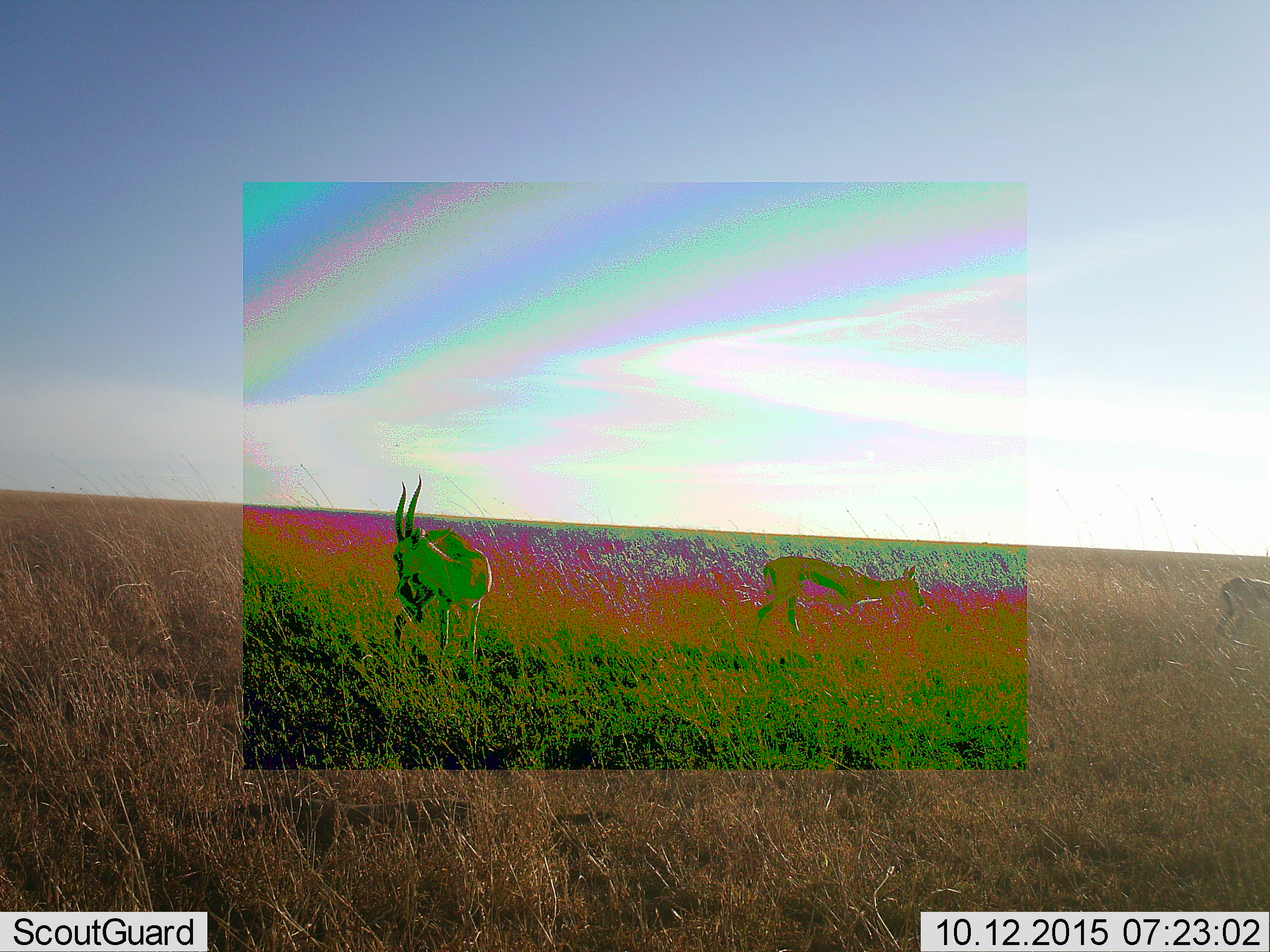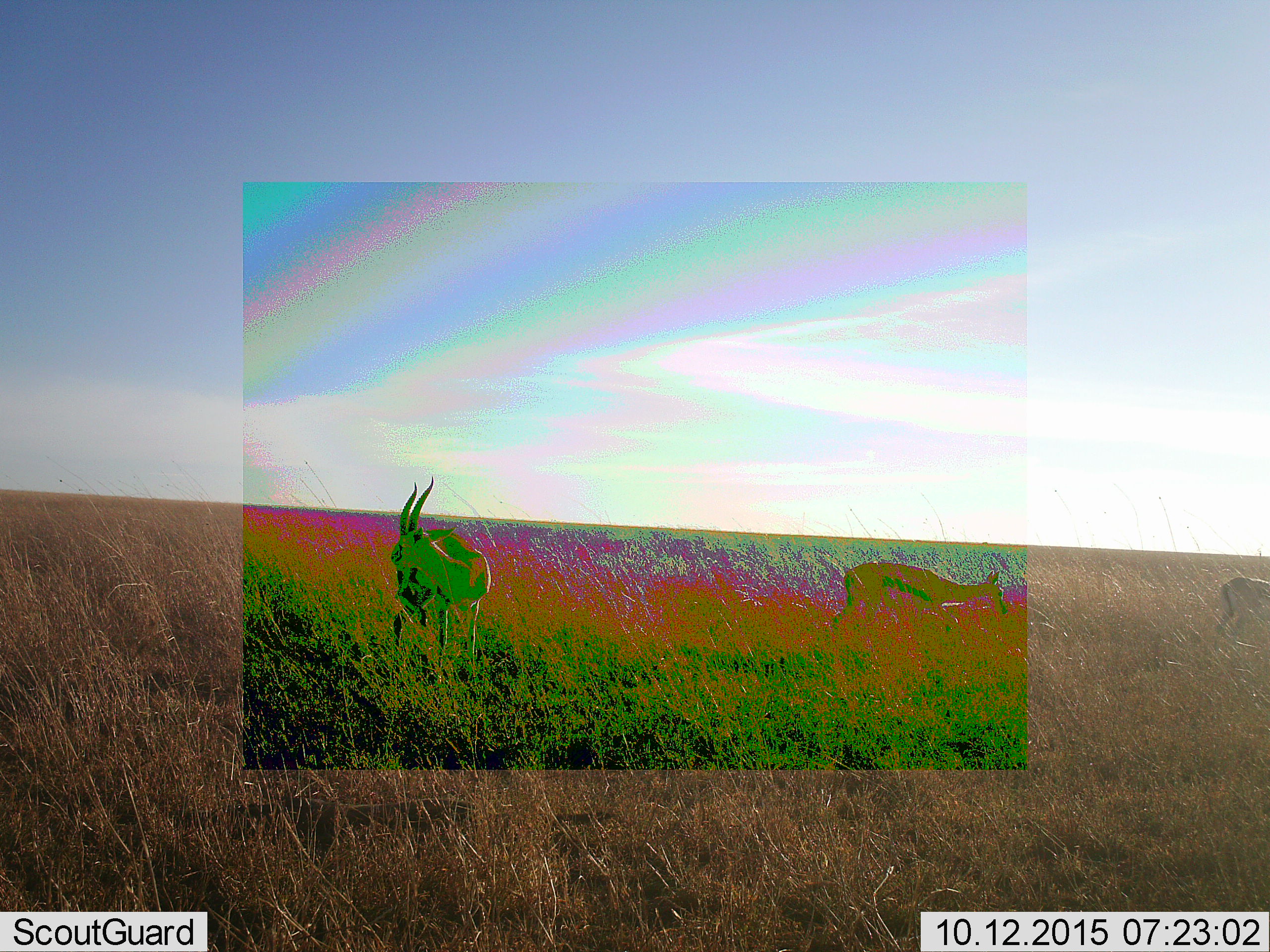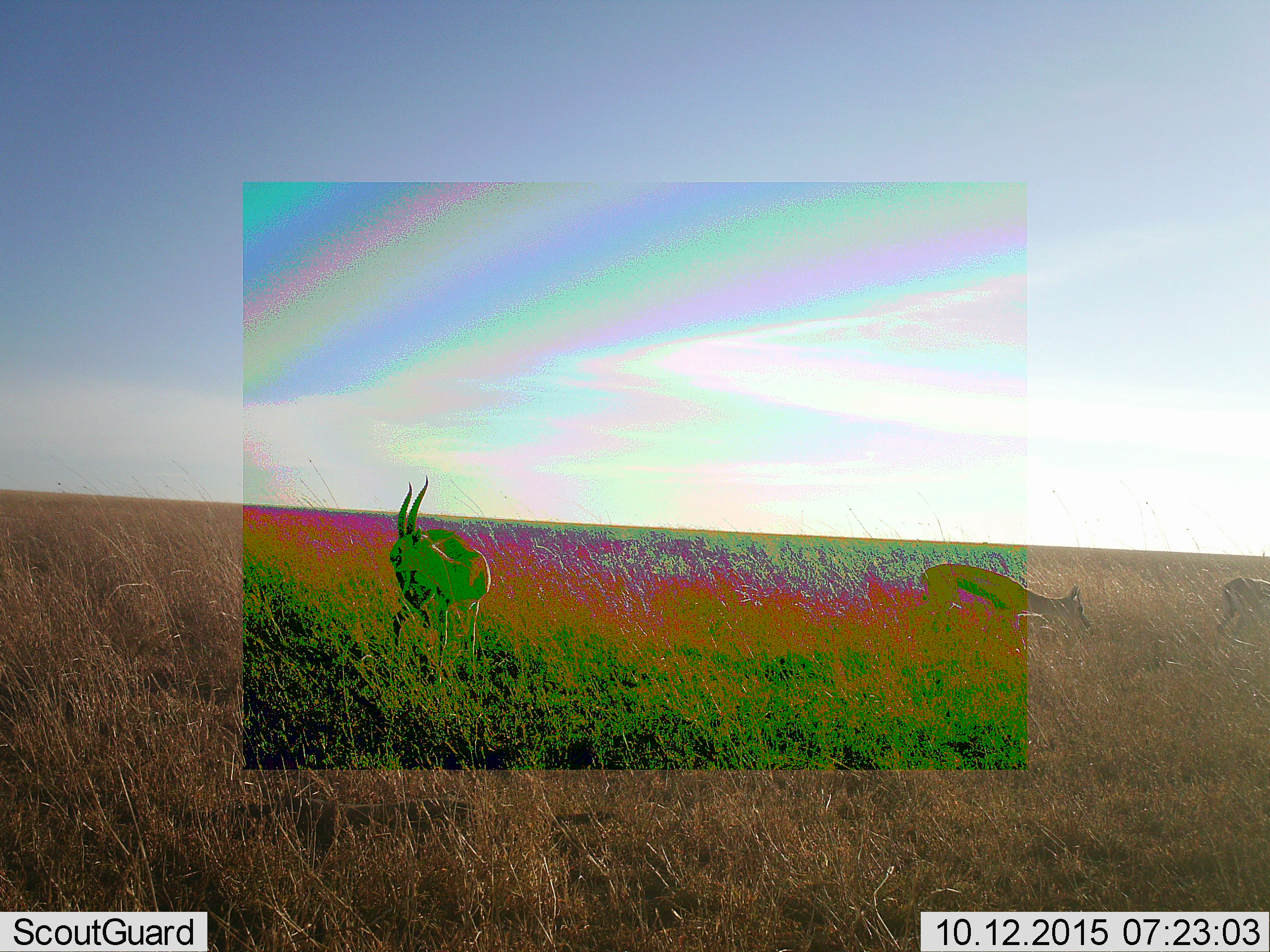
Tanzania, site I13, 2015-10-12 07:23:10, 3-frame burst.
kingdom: Animalia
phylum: Chordata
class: Mammalia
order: Artiodactyla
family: Bovidae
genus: Eudorcas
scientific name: Eudorcas thomsonii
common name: thomson's gazelle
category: gazellethomsons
Gazellethomsons (thomson's gazelle) (Eudorcas thomsonii), count 3. Behavior (volunteer vote fractions): standing 86%, resting 0%, moving 100%, interacting 0%. Young present (vote fraction): 0%. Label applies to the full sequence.